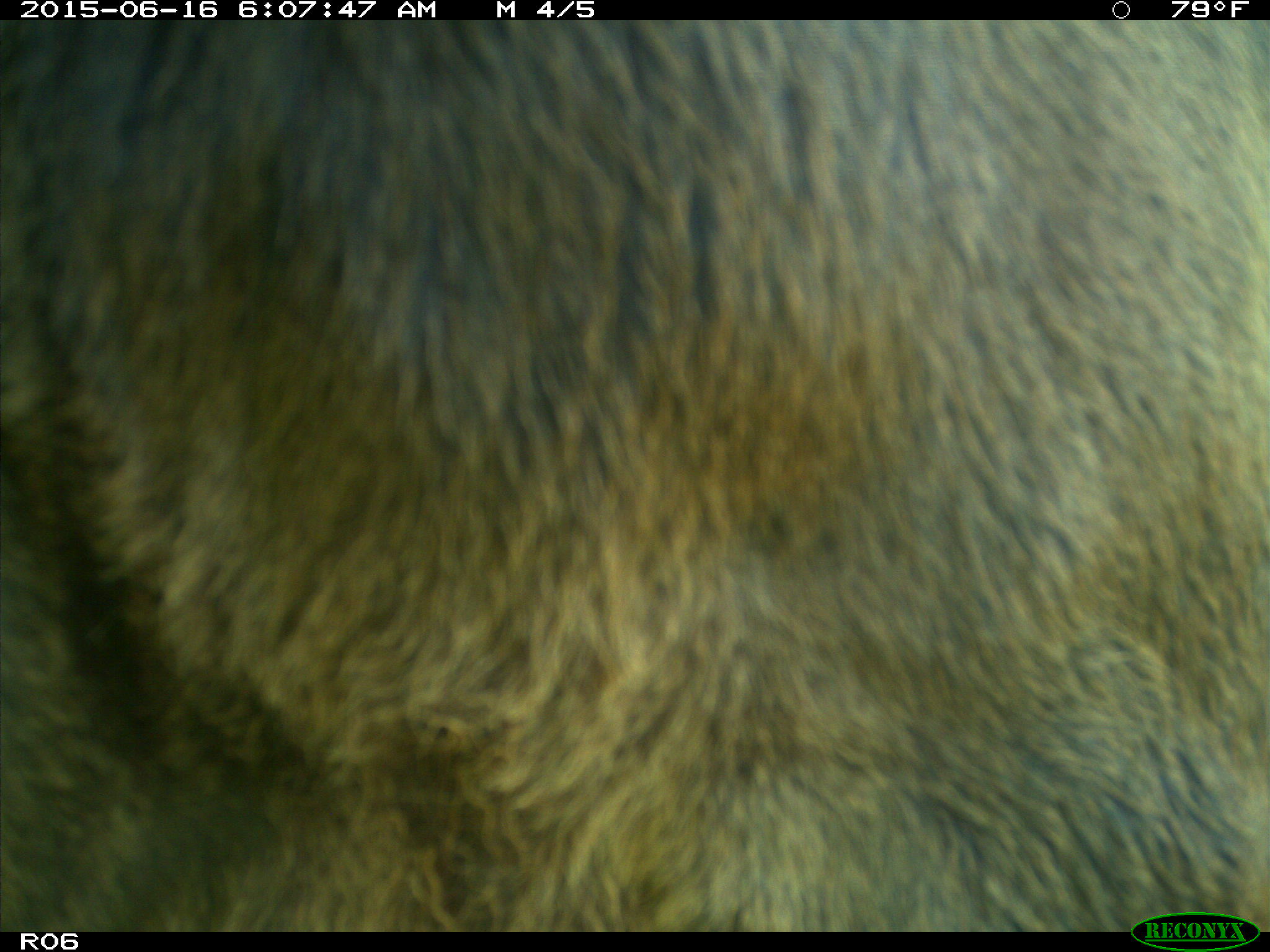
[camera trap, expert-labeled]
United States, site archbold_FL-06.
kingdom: Animalia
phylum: Chordata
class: Mammalia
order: Artiodactyla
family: Bovidae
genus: Bos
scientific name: Bos taurus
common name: domestic cow